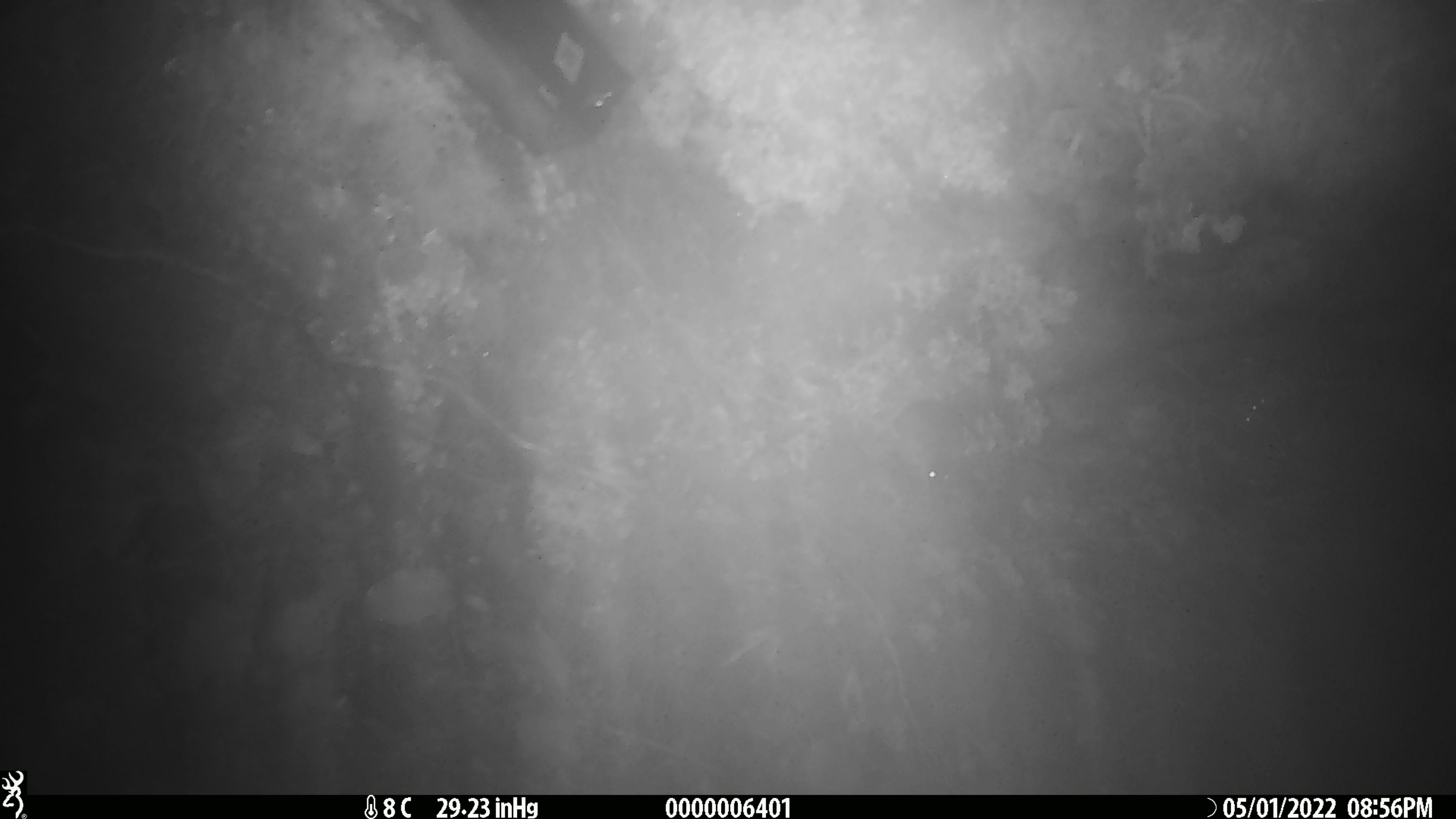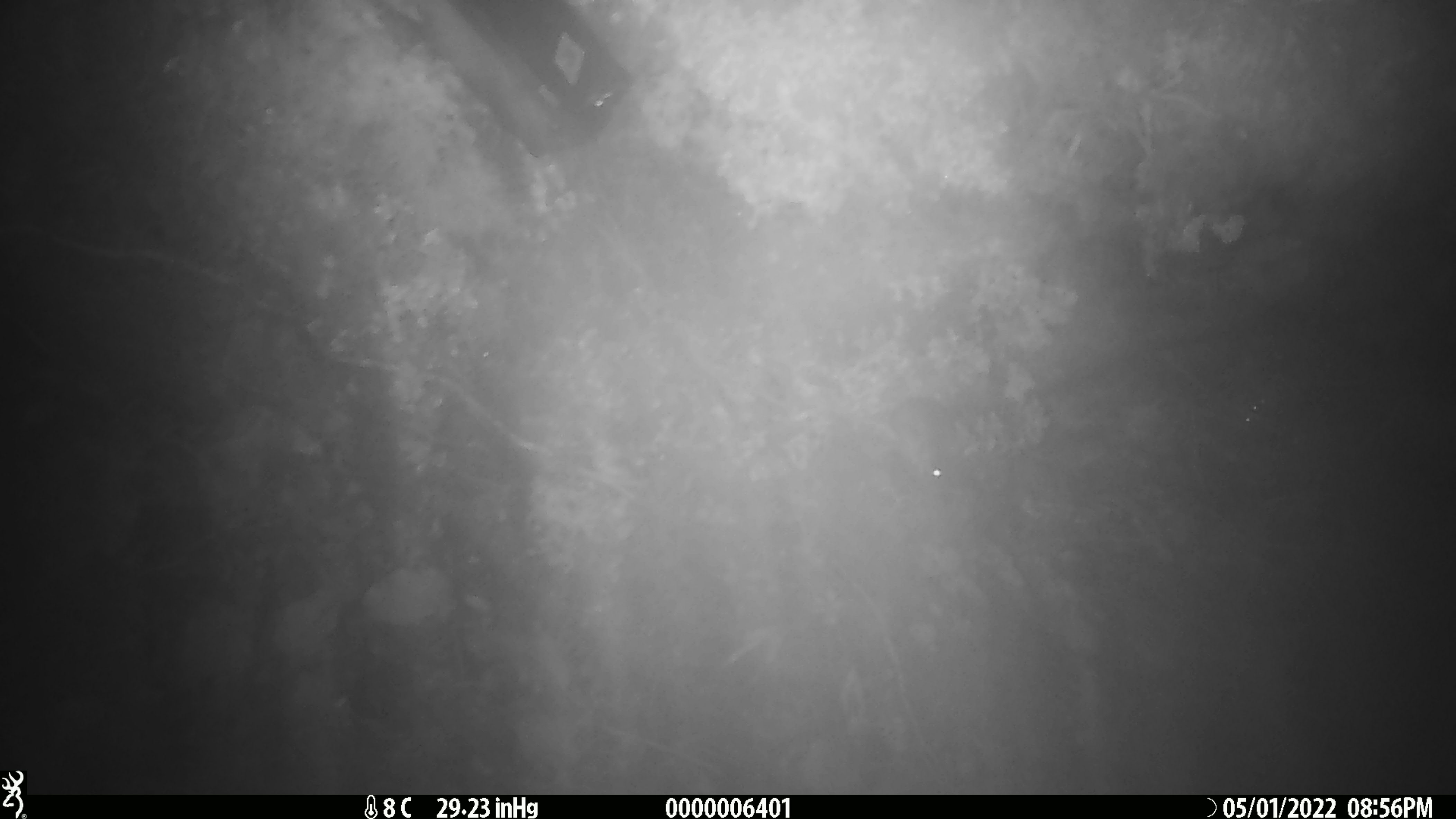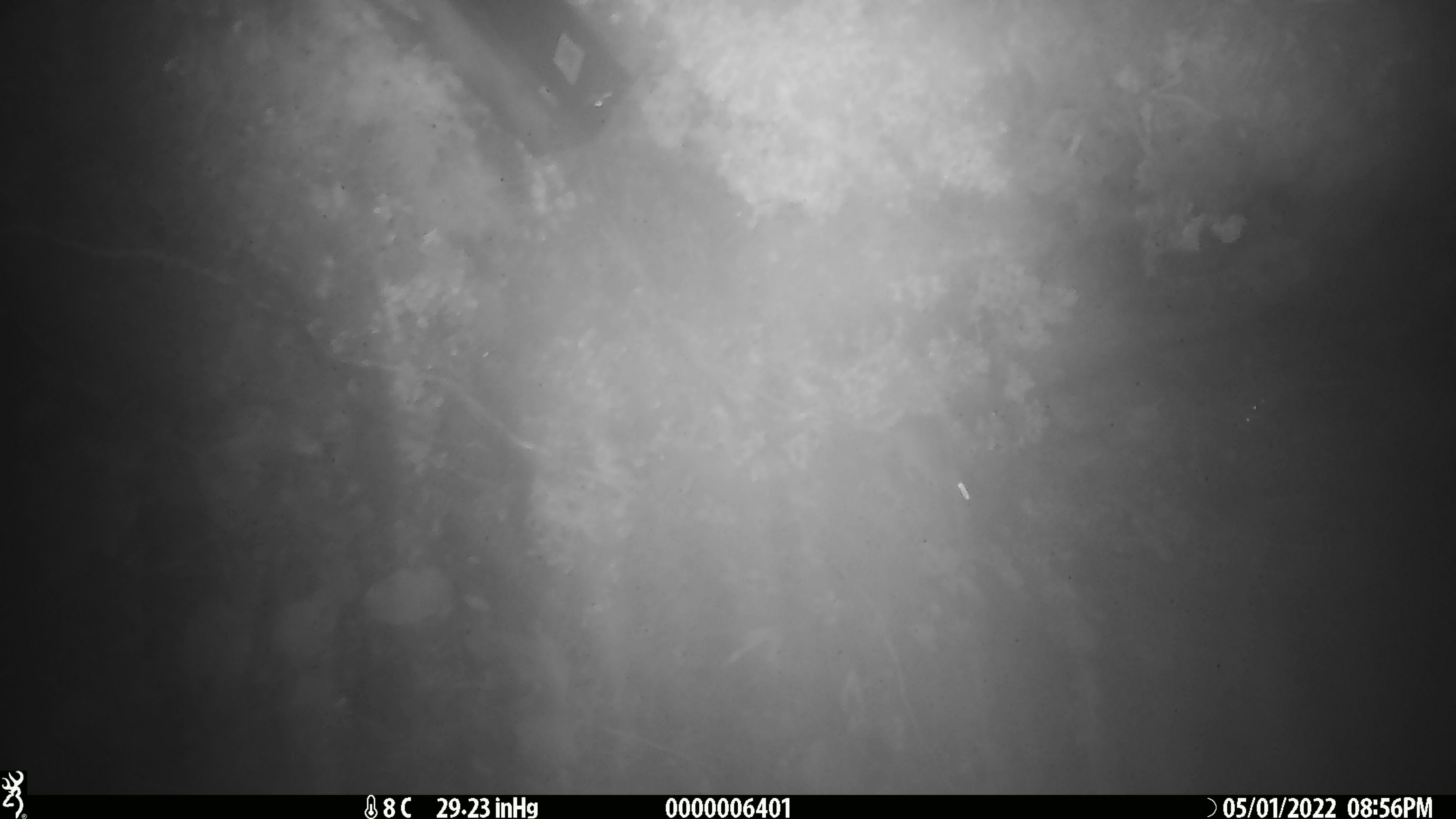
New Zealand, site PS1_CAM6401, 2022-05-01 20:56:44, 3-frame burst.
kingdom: Animalia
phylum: Chordata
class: Mammalia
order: Rodentia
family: Muridae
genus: Mus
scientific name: Mus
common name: mouse